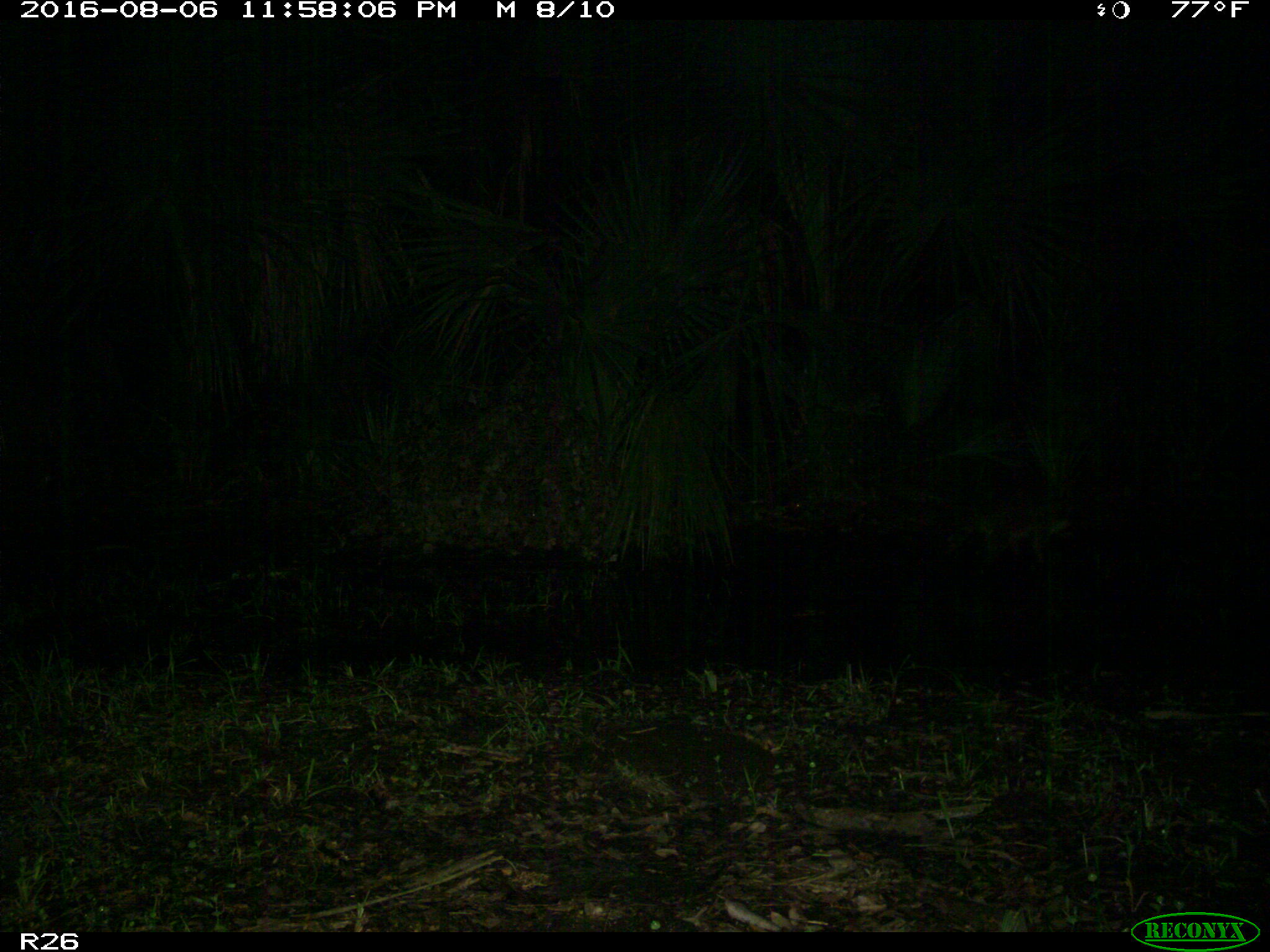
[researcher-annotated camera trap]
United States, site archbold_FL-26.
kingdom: Animalia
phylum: Chordata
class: Mammalia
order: Carnivora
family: Procyonidae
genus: Procyon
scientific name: Procyon lotor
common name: common raccoon